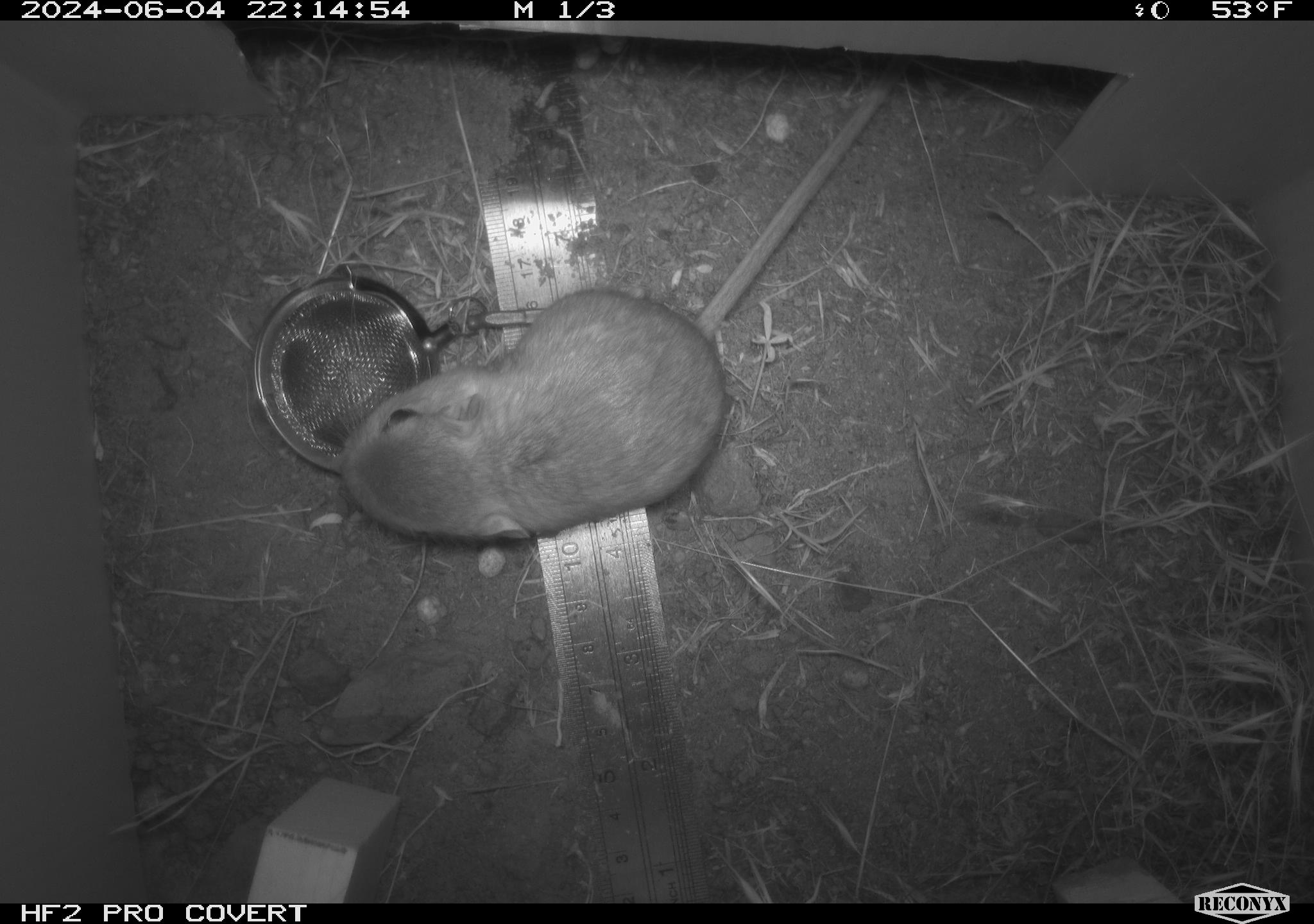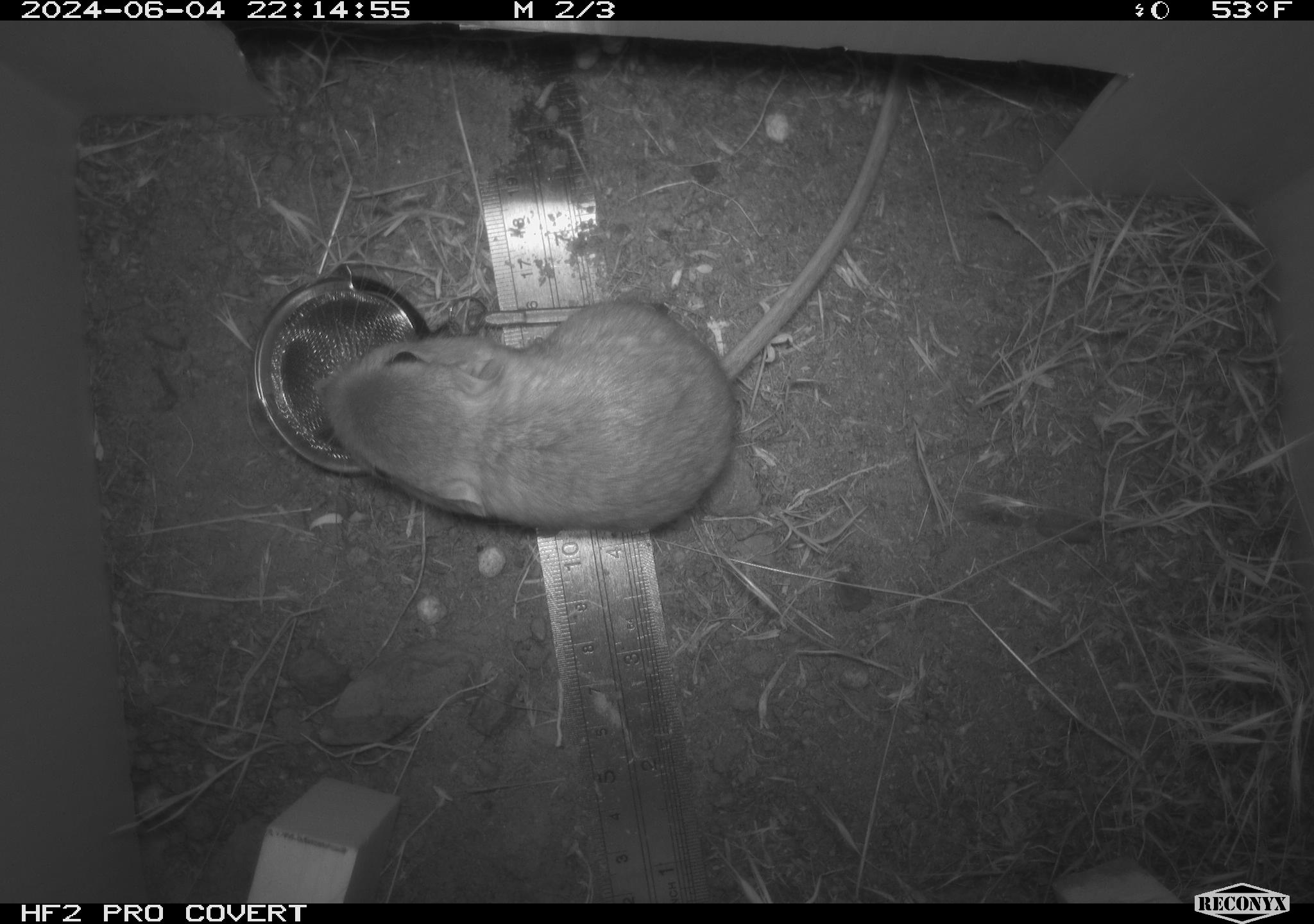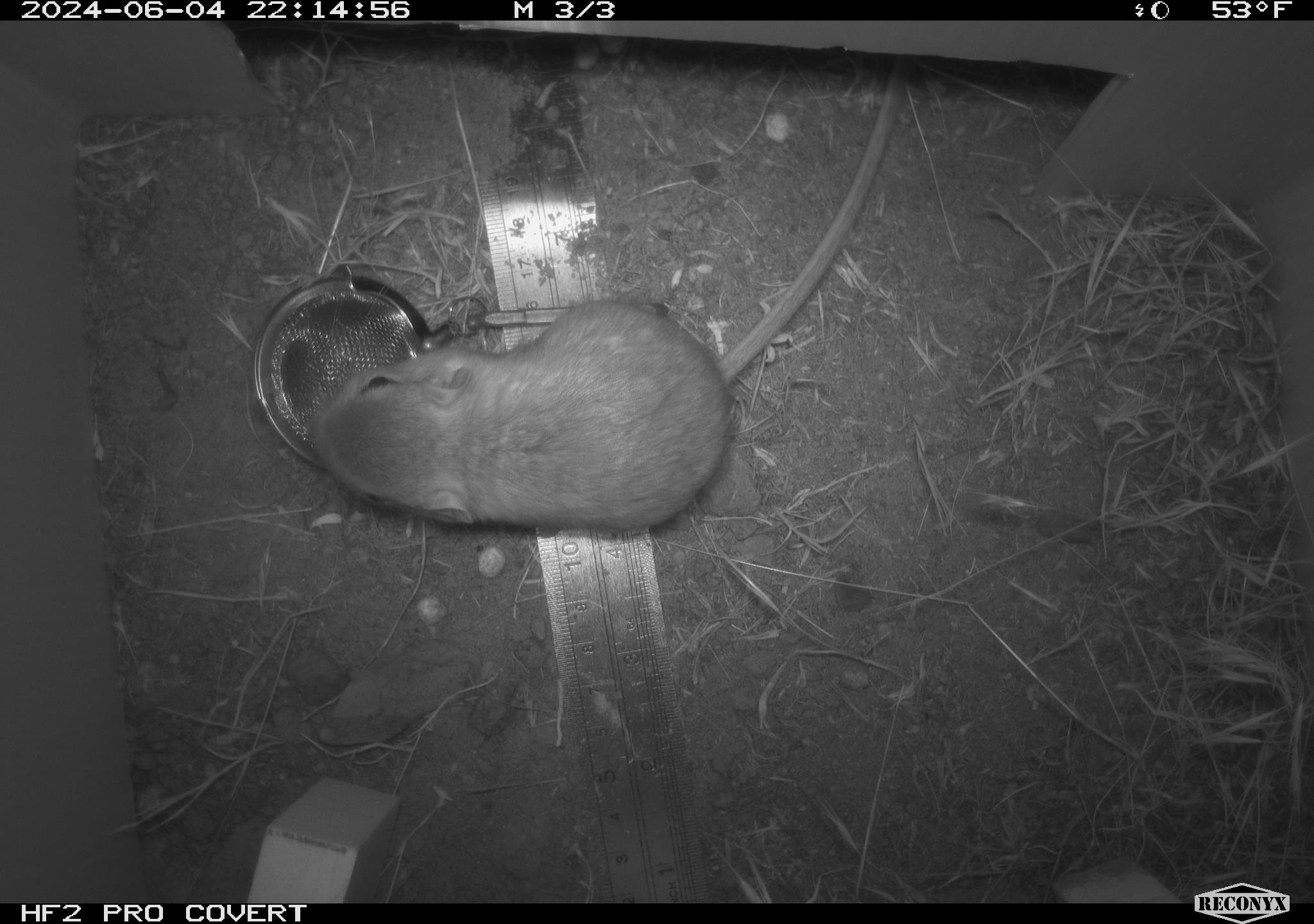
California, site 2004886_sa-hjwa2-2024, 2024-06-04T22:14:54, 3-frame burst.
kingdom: Animalia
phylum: Chordata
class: Mammalia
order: Rodentia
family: Heteromyidae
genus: Dipodomys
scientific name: Dipodomys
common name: kangaroo rats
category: dipodomys species